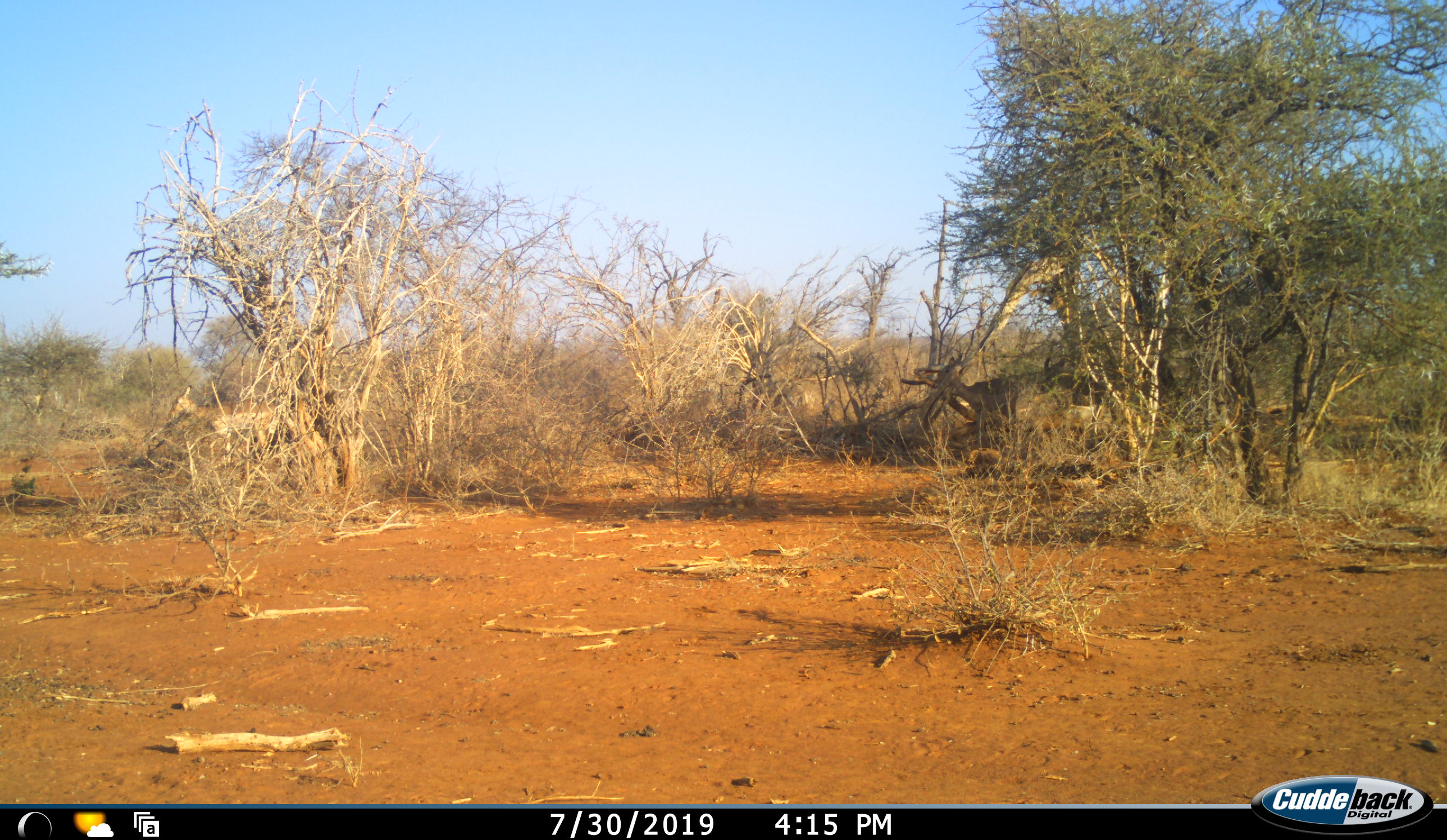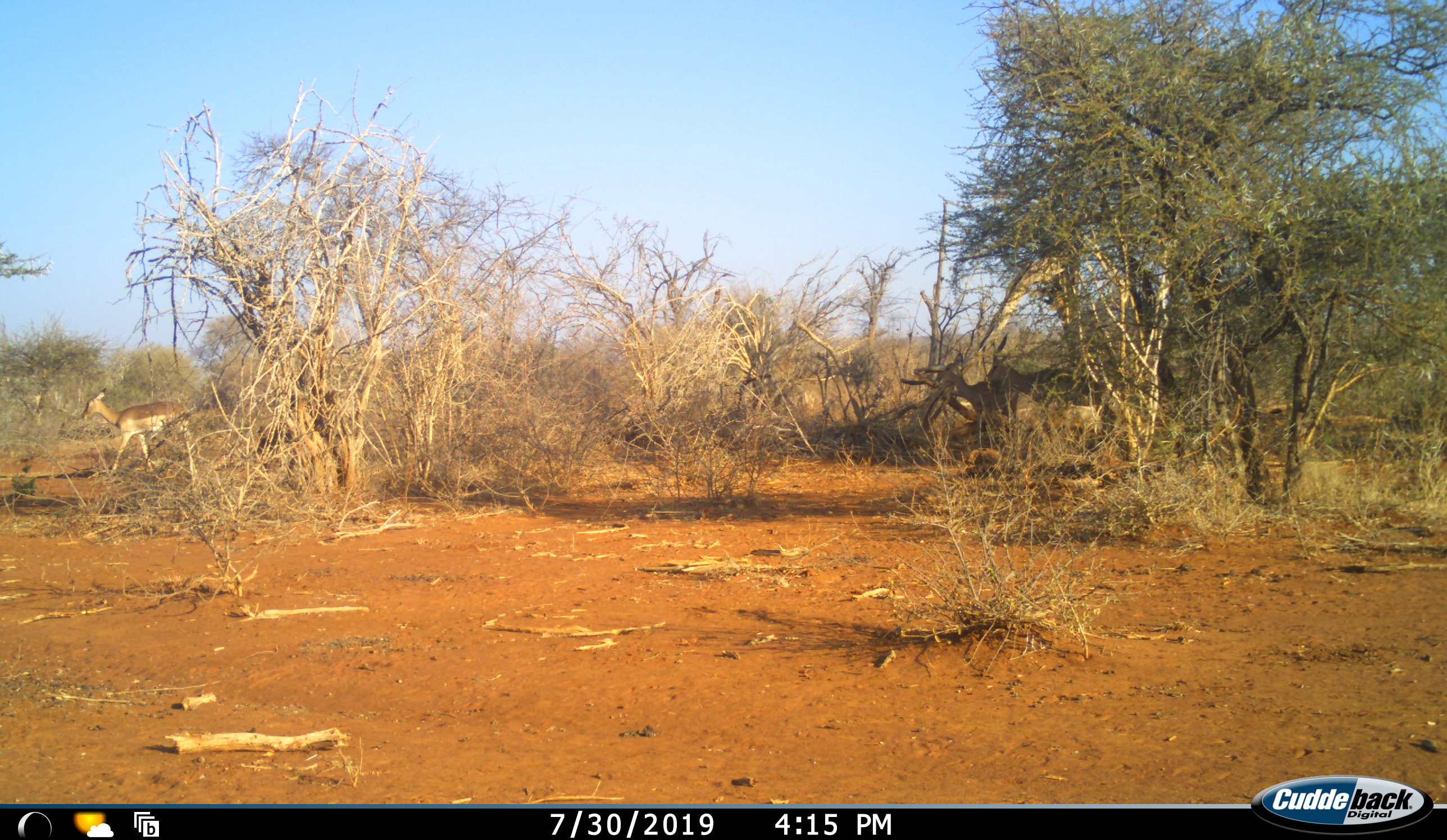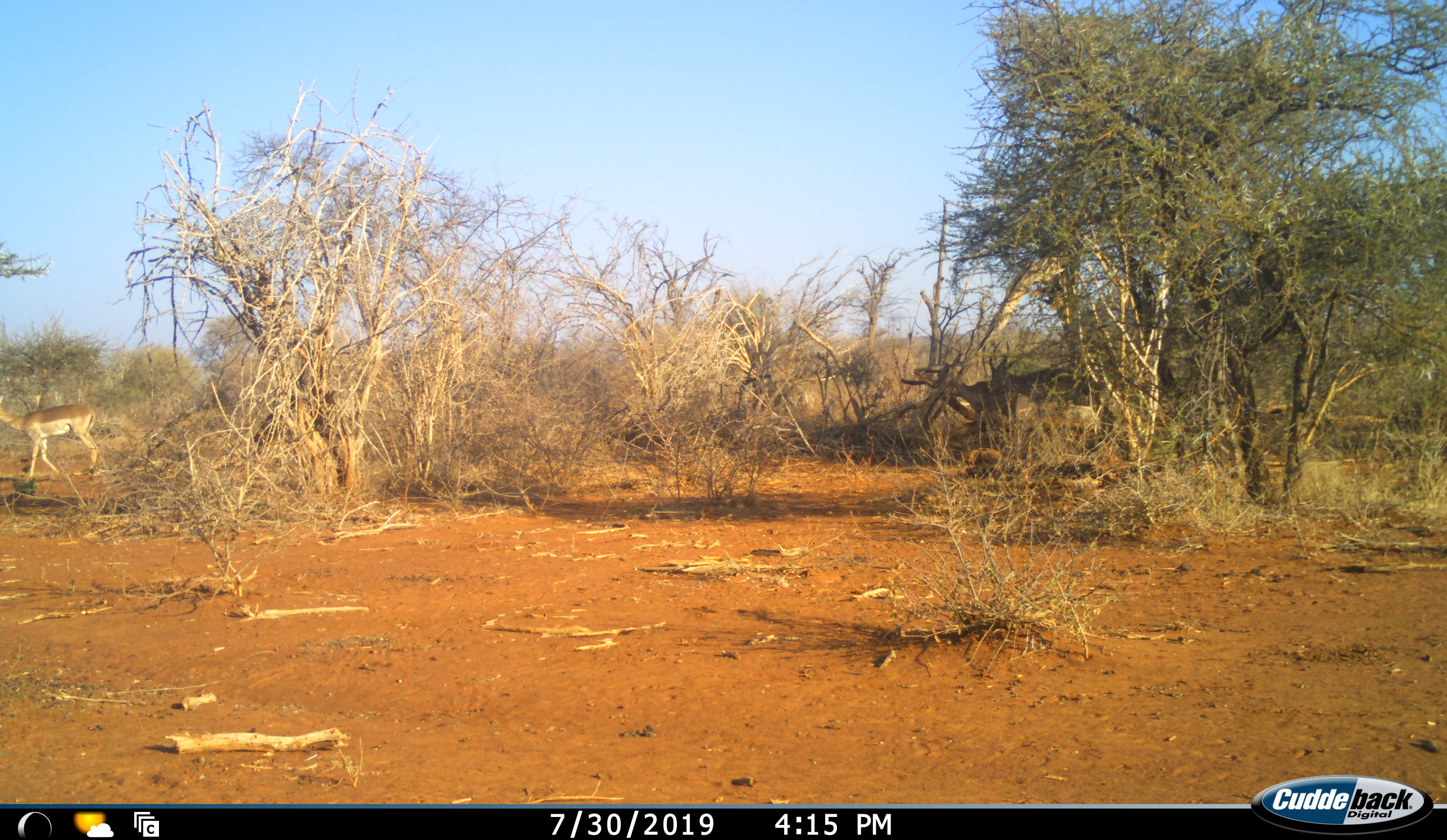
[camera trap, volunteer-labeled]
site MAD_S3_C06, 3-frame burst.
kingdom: Animalia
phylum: Chordata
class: Mammalia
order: Artiodactyla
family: Bovidae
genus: Aepyceros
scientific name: Aepyceros melampus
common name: impala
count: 3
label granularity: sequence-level